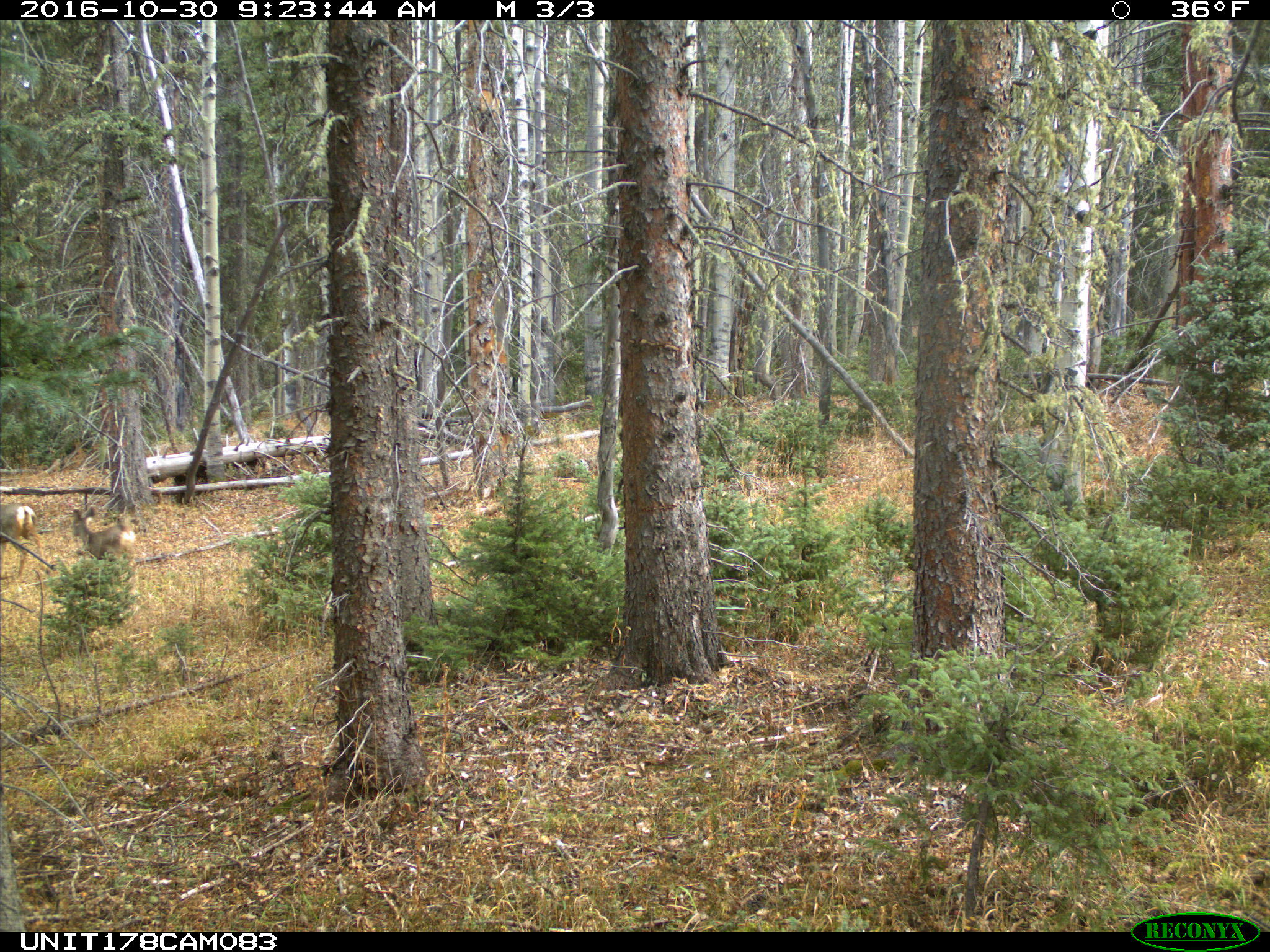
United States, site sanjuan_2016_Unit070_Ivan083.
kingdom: Animalia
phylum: Chordata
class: Mammalia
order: Artiodactyla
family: Cervidae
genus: Odocoileus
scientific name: Odocoileus hemionus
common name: mule deer